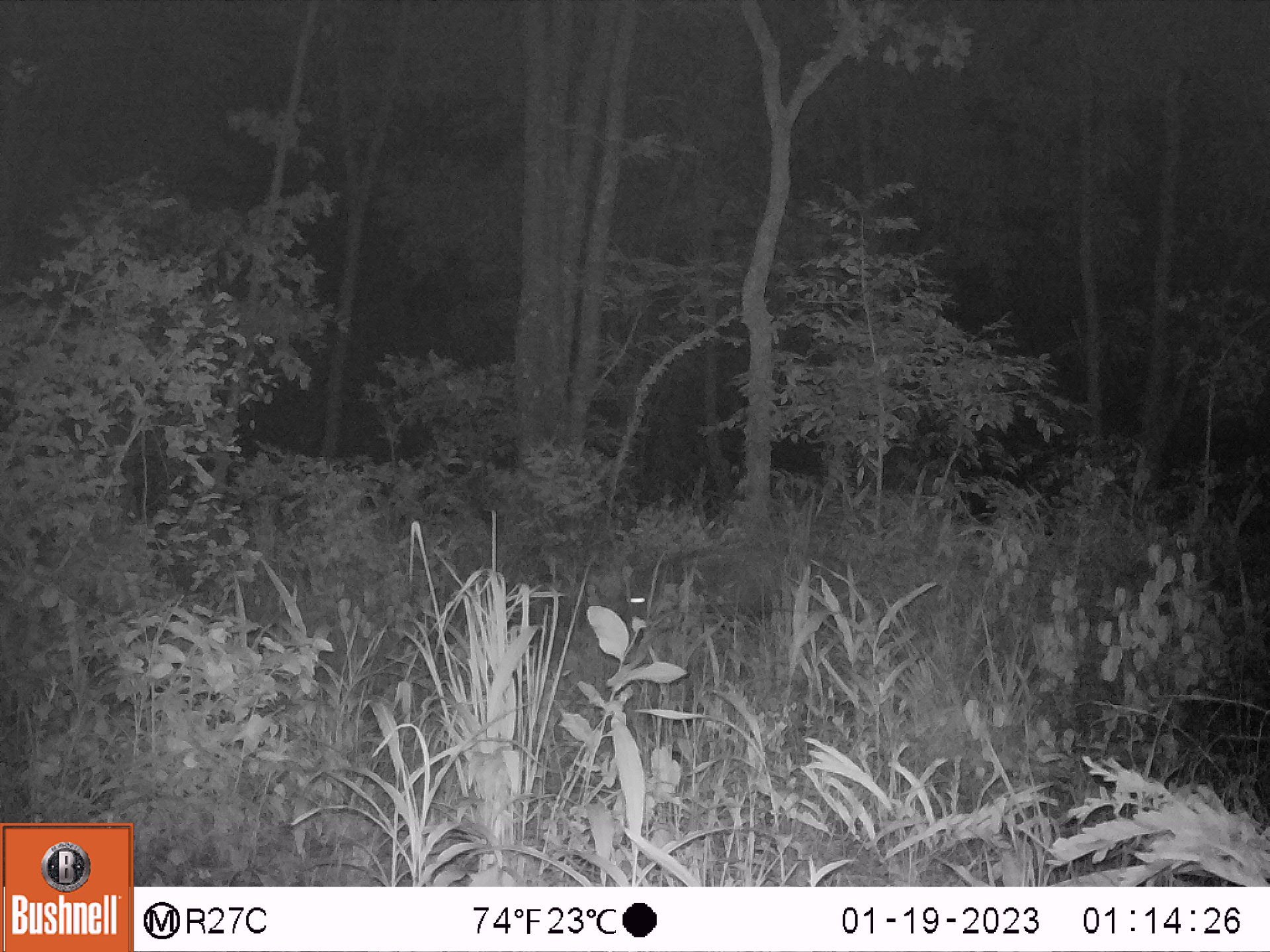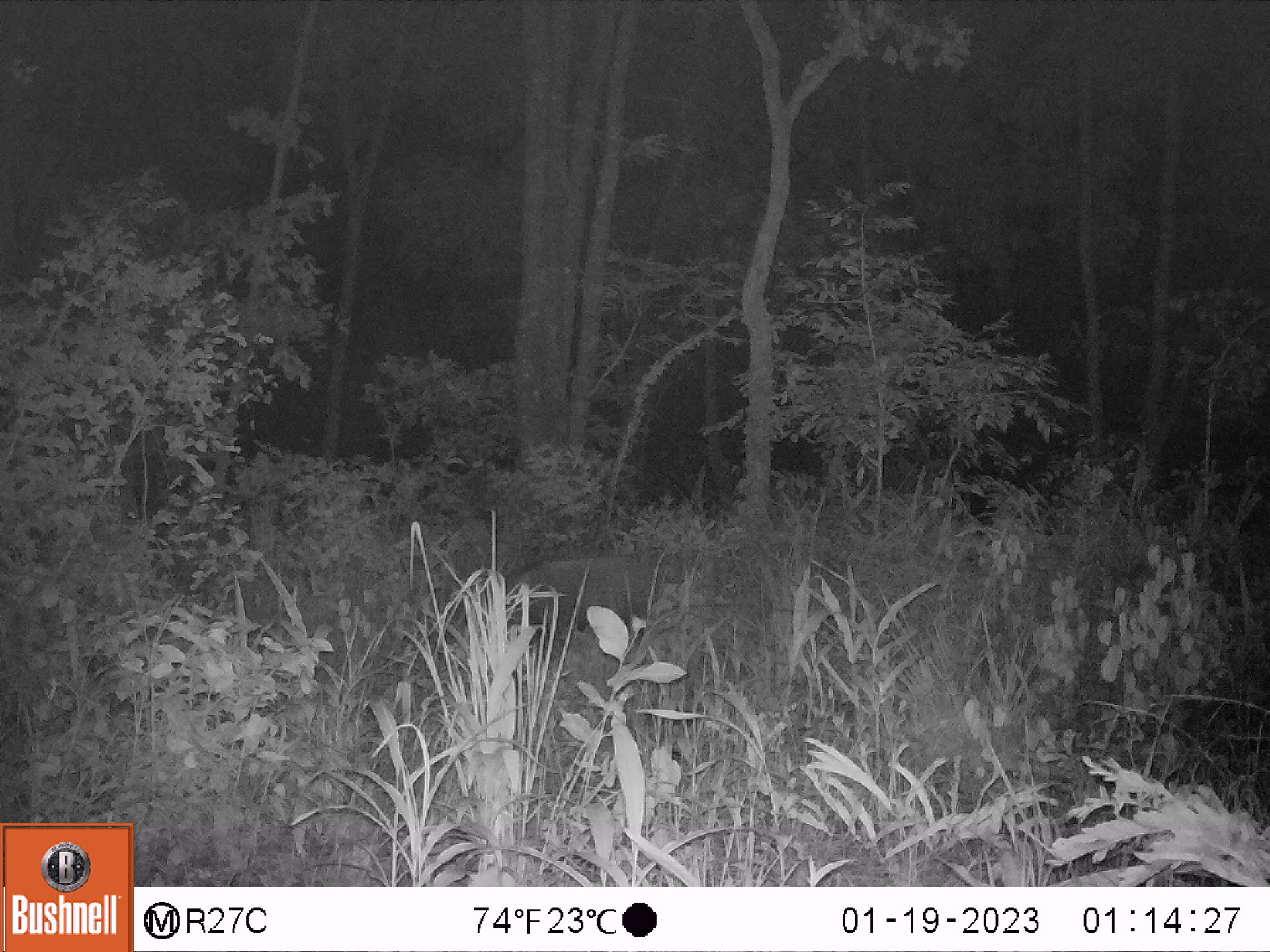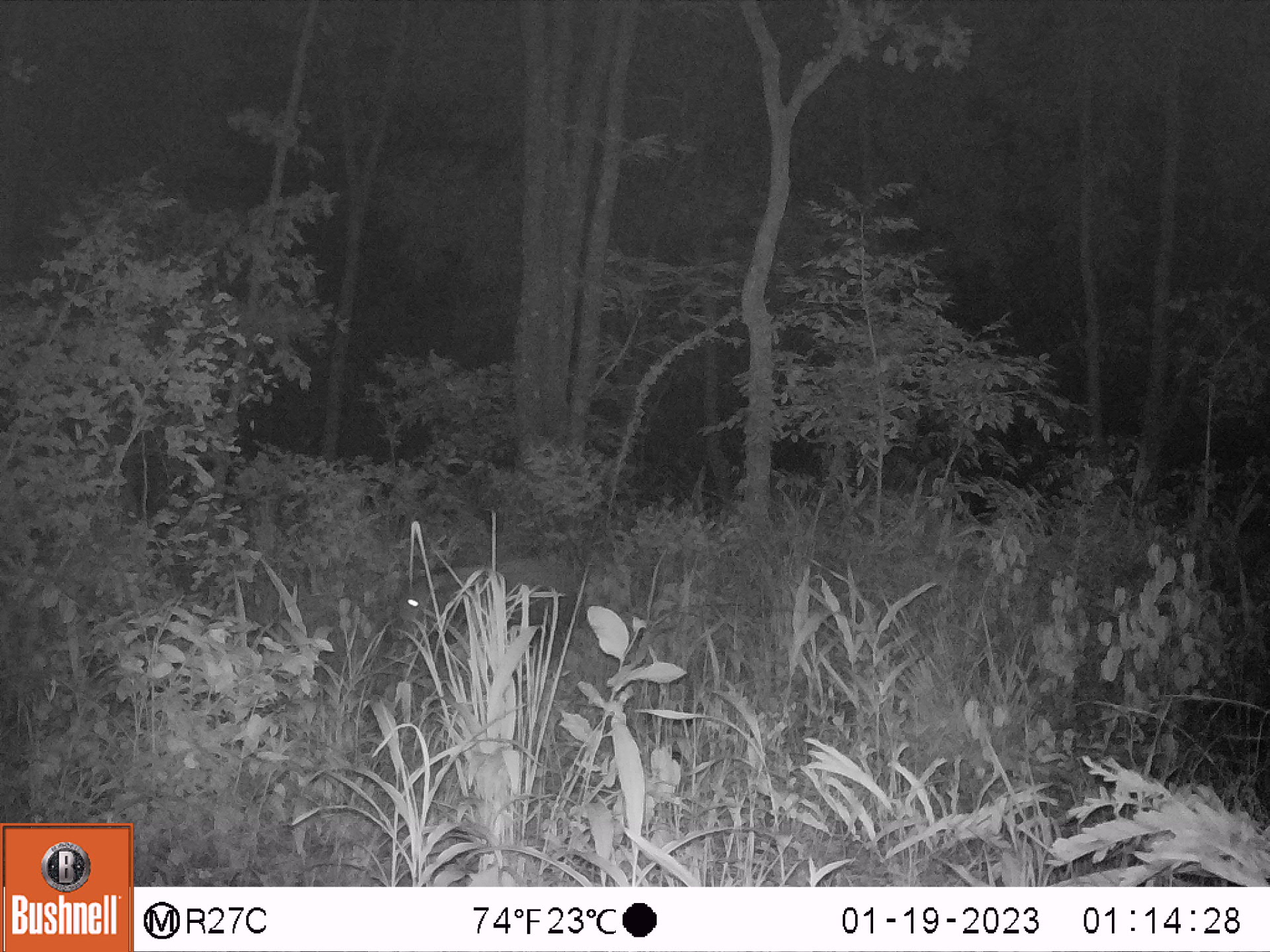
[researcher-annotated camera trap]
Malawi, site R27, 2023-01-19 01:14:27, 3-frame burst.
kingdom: Animalia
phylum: Chordata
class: Mammalia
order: Artiodactyla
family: Suidae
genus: Potamochoerus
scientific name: Potamochoerus larvatus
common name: bushpig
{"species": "bushpig (Potamochoerus larvatus)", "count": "1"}